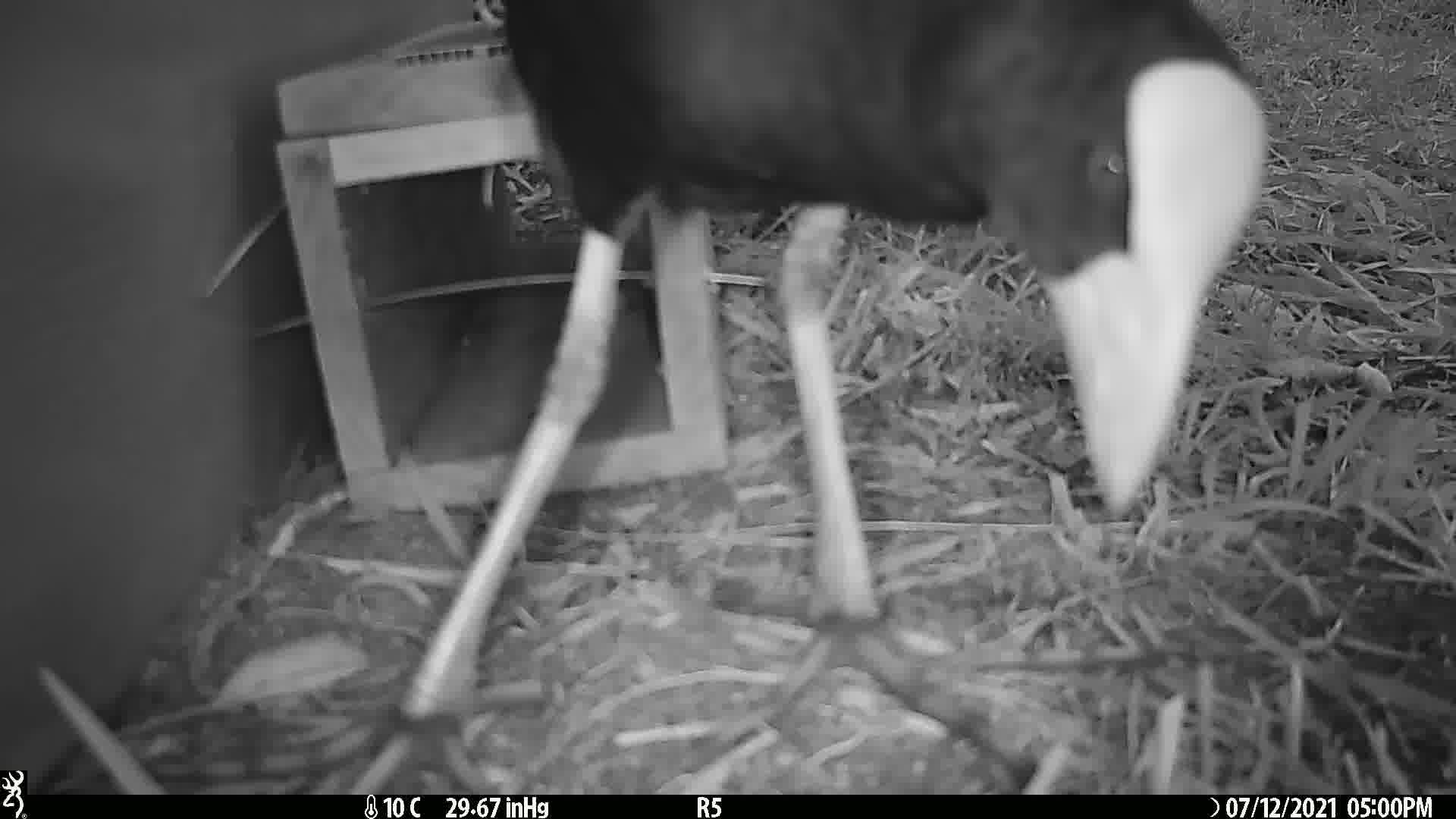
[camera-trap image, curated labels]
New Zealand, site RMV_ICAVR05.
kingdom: Animalia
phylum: Chordata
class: Aves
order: Gruiformes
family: Rallidae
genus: Porphyrio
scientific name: Porphyrio melanotus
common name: australasian swamphen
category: pukeko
Pukeko (australasian swamphen) (Porphyrio melanotus).